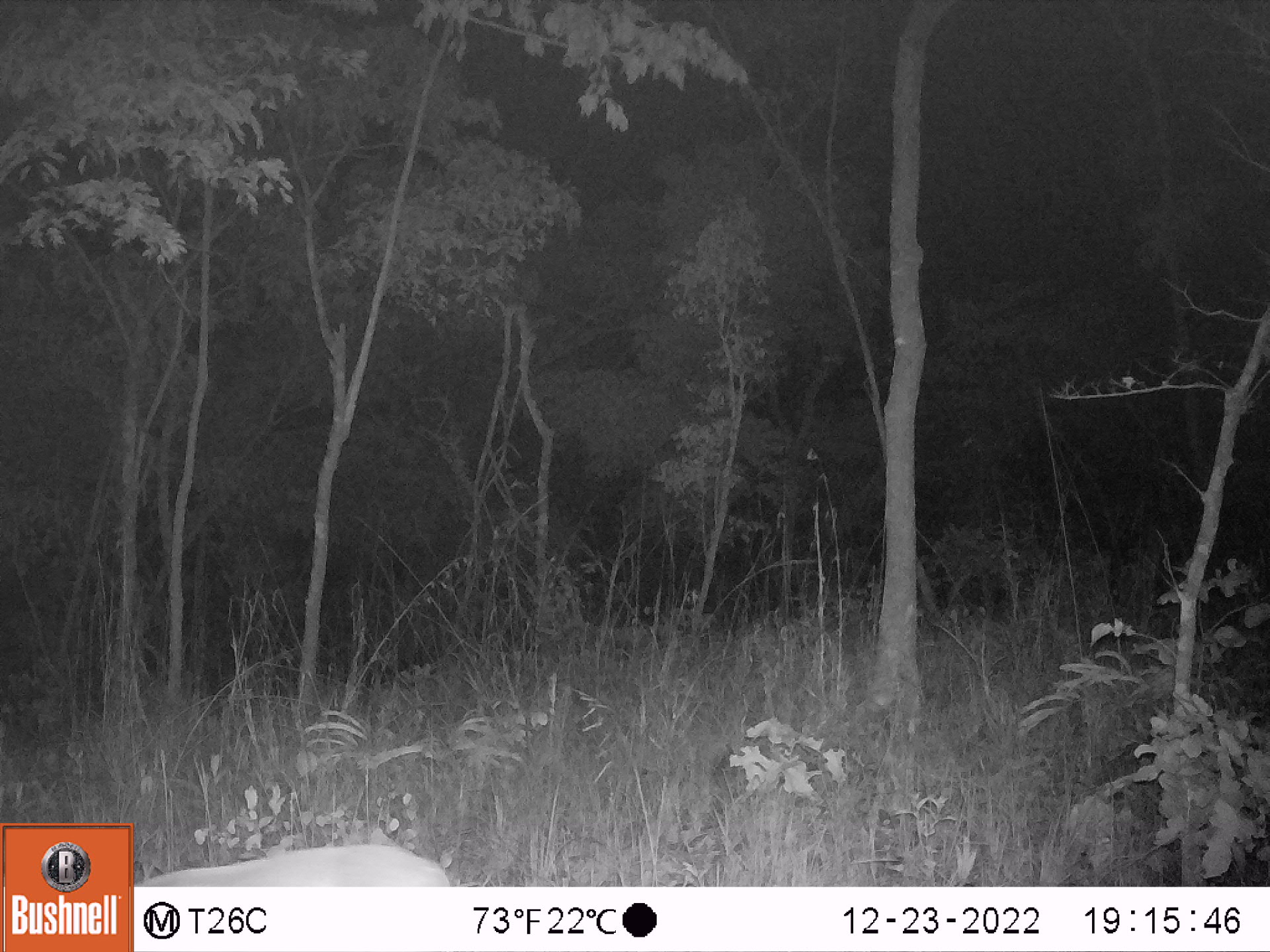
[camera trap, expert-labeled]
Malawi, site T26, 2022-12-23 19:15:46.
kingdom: Animalia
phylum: Chordata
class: Mammalia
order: Artiodactyla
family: Bovidae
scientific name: Antilopinae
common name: small antelope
Small antelope (Antilopinae), count 1.